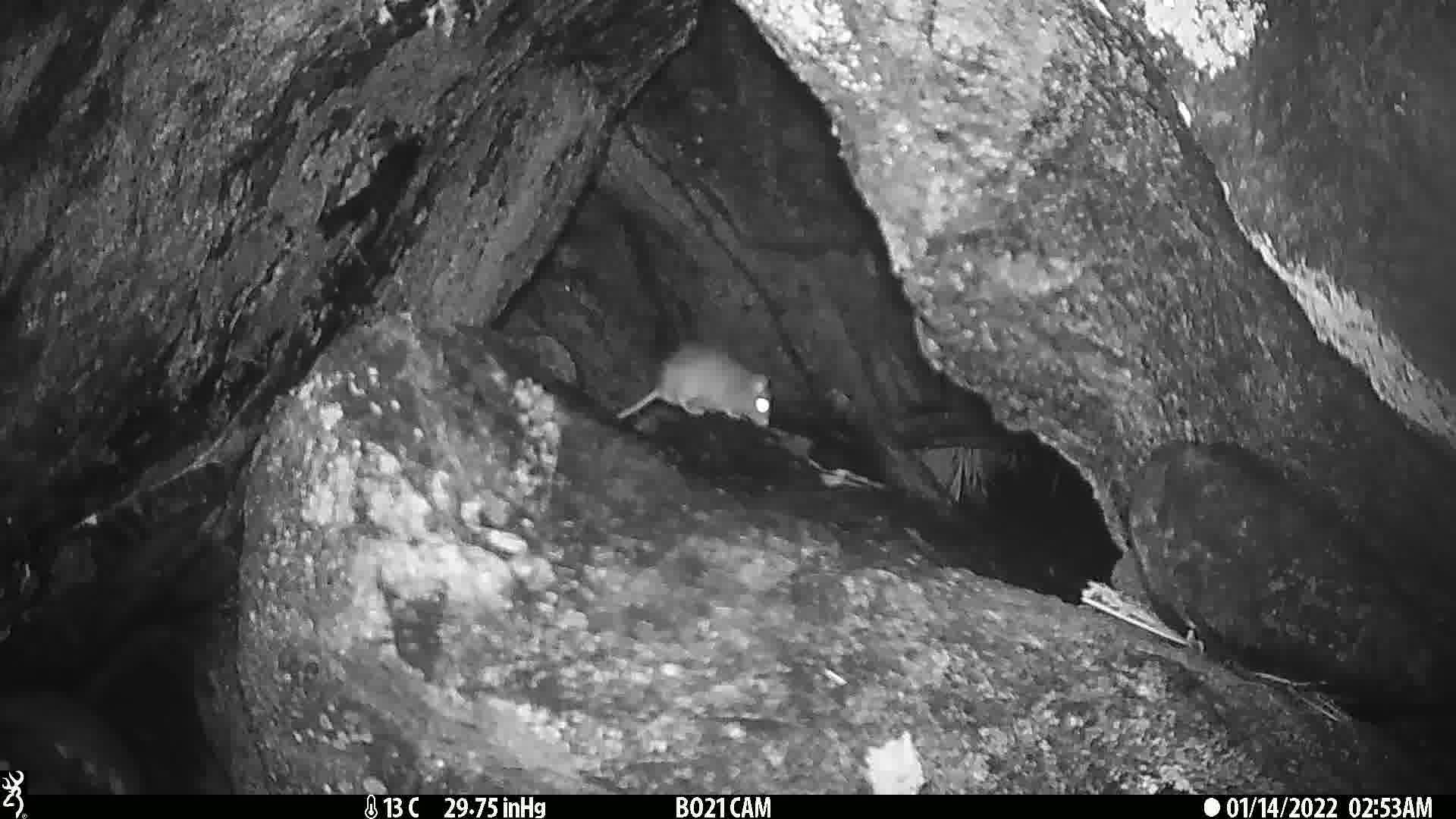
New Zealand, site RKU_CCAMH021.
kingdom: Animalia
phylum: Chordata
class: Mammalia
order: Rodentia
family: Muridae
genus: Rattus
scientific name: Rattus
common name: rat